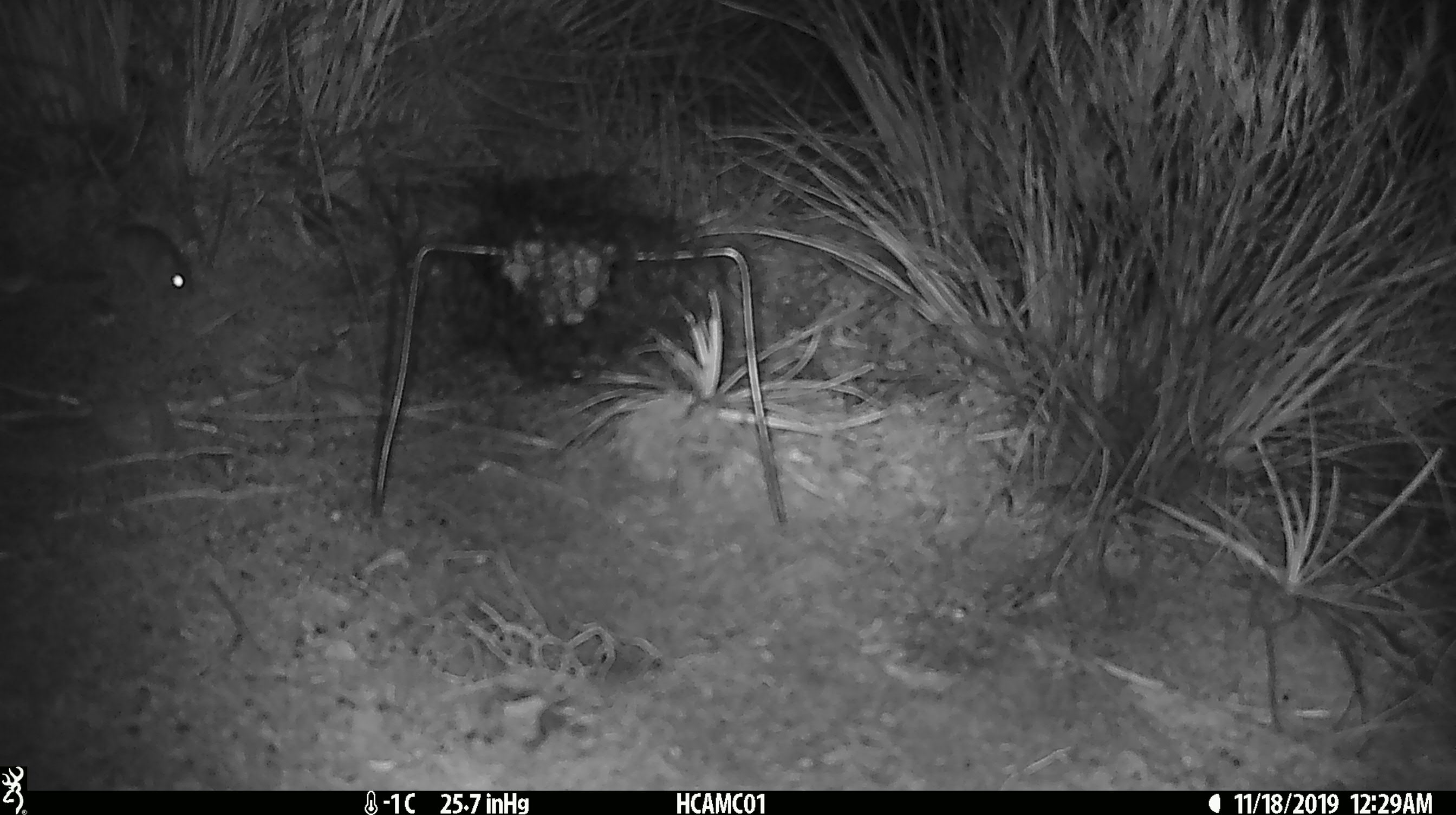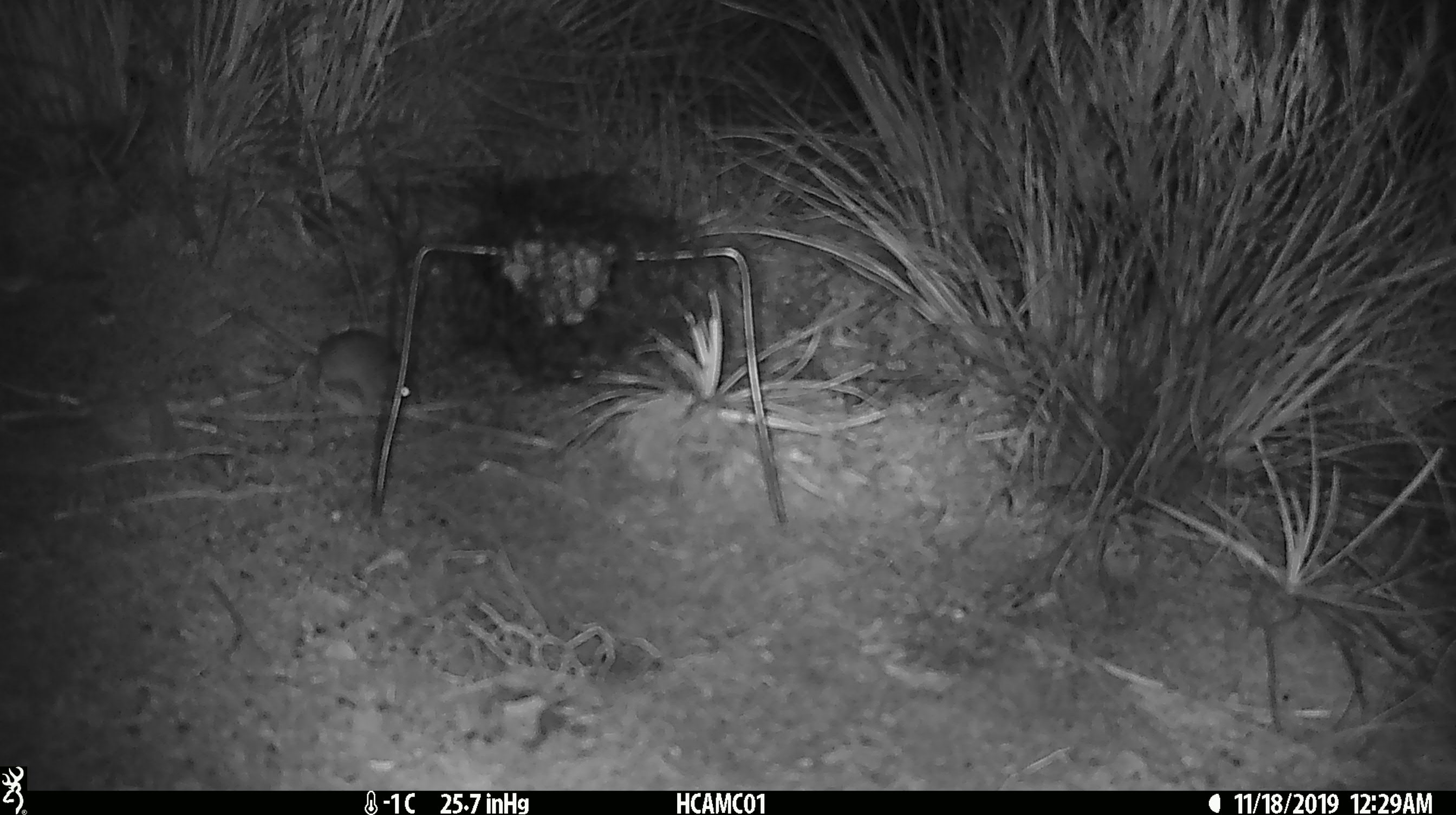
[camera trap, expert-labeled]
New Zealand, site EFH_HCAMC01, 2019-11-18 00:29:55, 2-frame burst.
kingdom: Animalia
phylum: Chordata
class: Mammalia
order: Rodentia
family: Muridae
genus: Mus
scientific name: Mus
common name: mouse